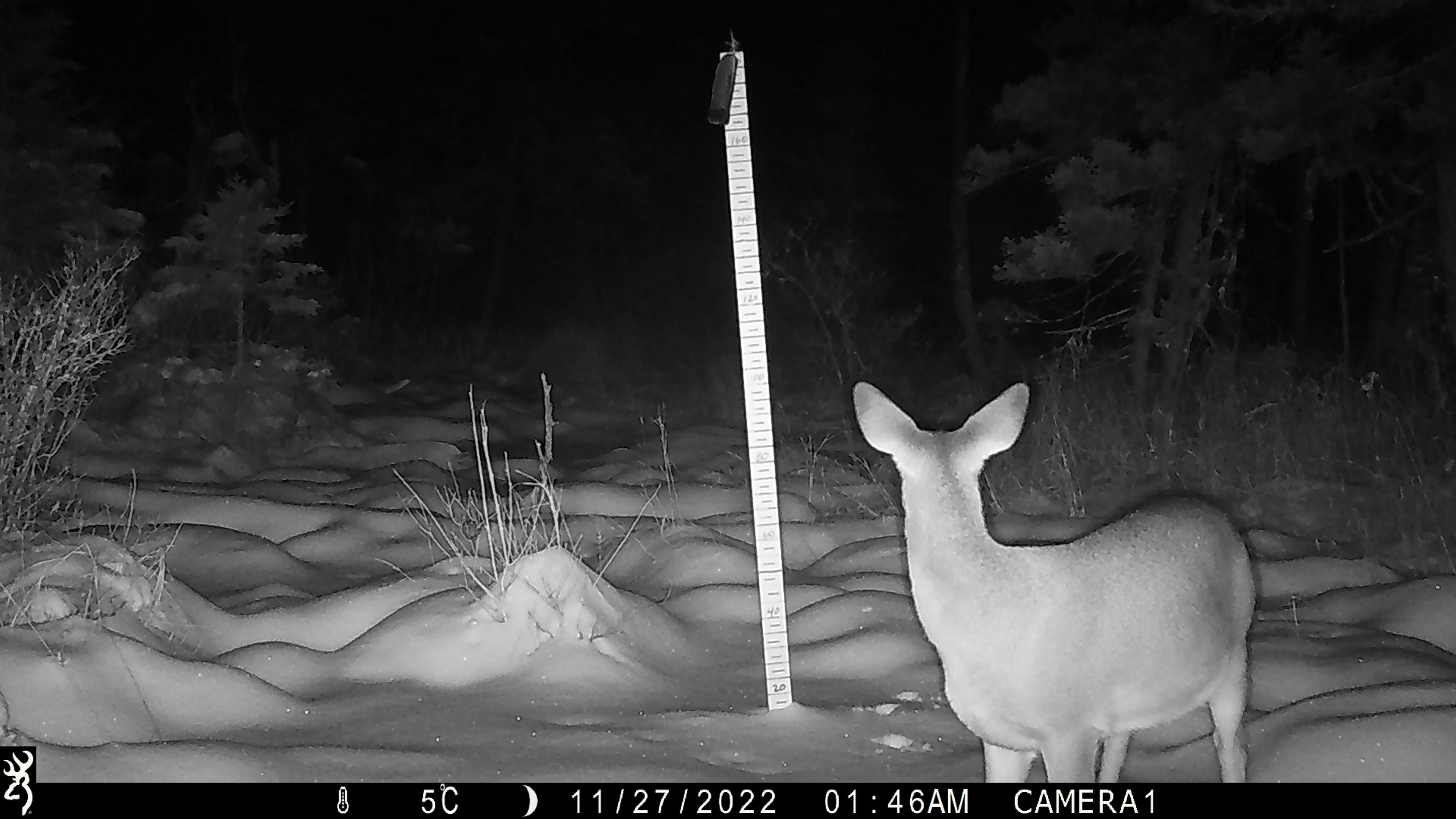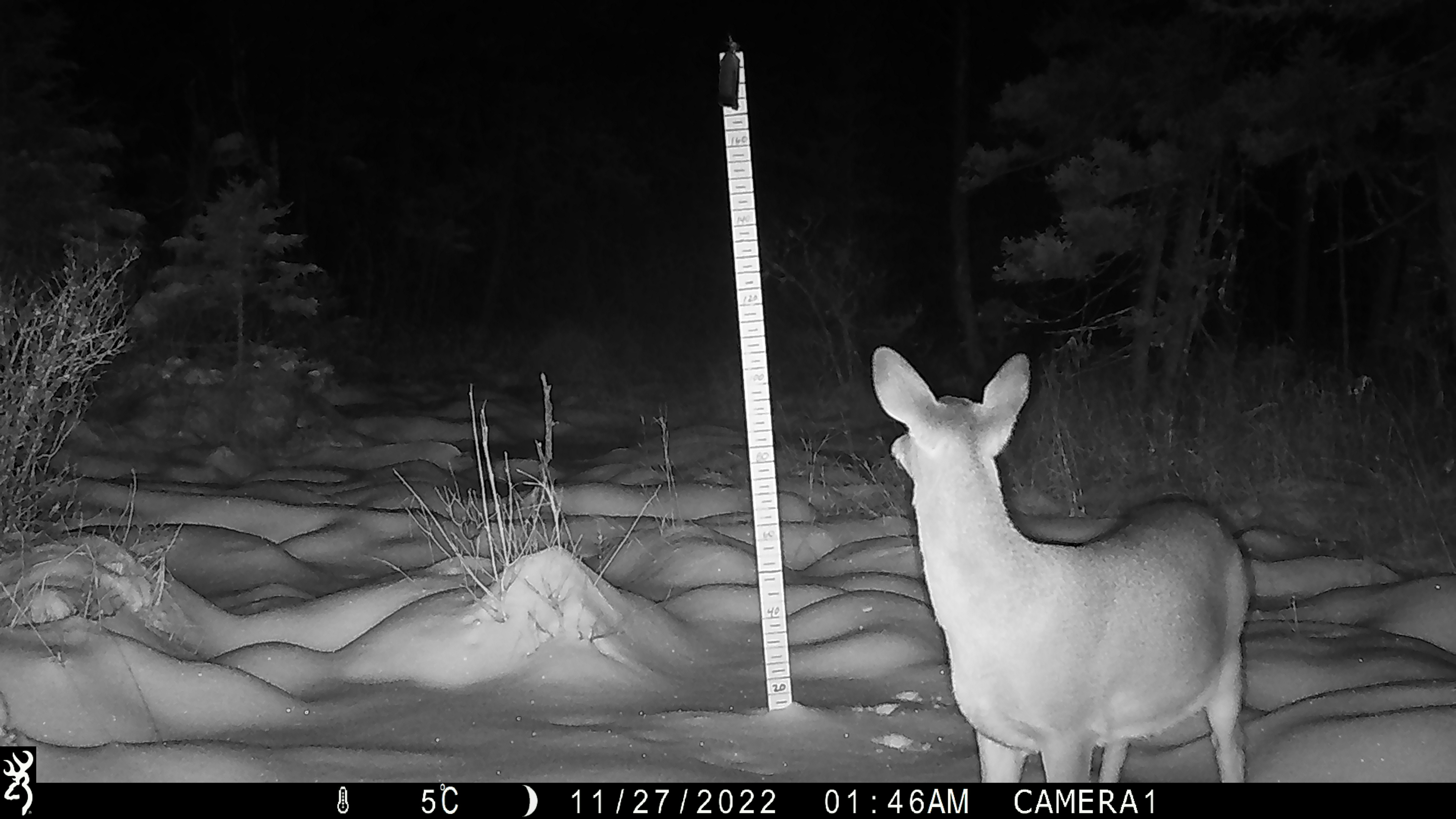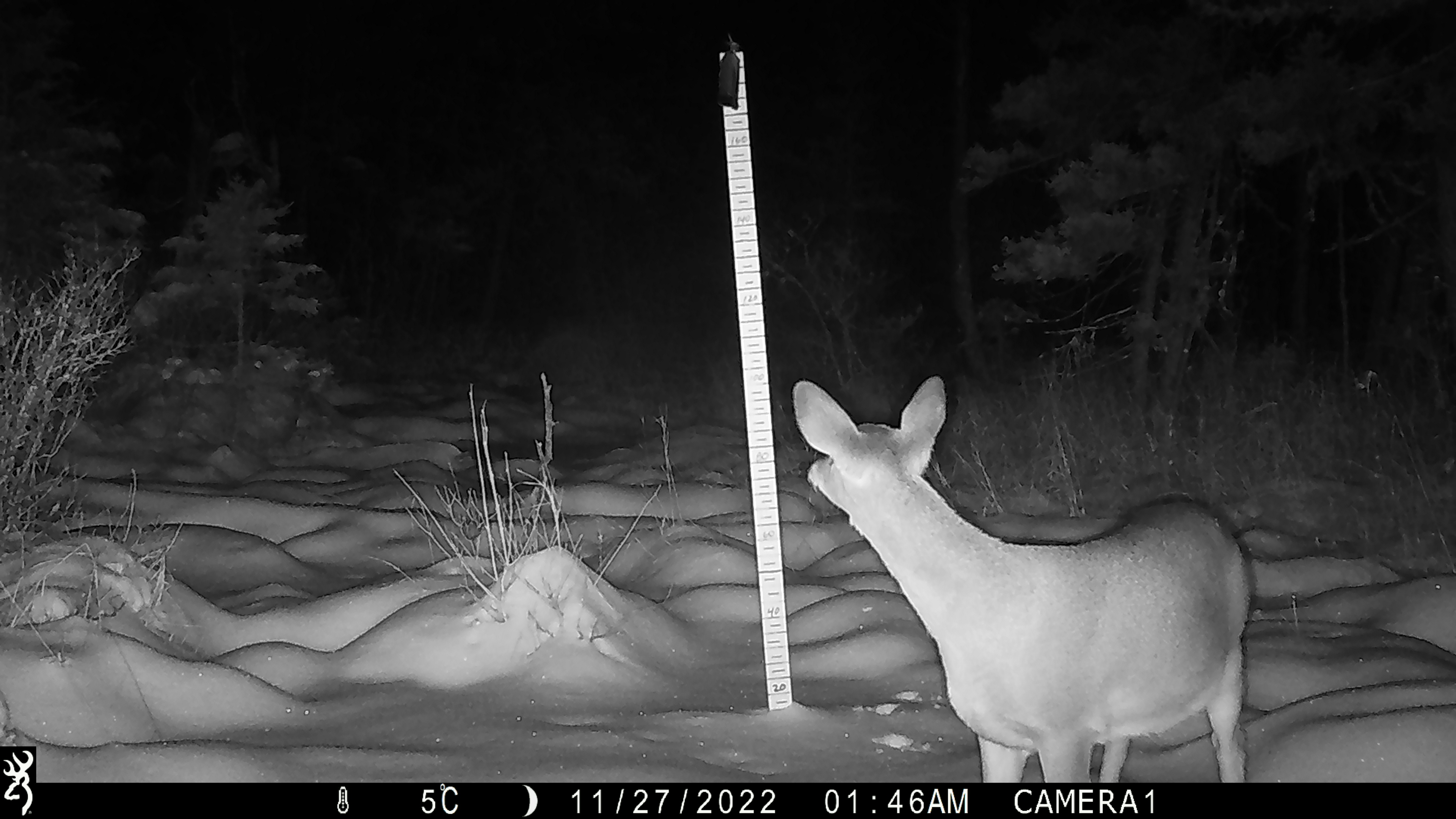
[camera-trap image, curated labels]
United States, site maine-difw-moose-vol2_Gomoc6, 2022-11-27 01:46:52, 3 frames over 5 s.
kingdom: Animalia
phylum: Chordata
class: Mammalia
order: Artiodactyla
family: Cervidae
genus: Odocoileus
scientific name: Odocoileus virginianus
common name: white-tailed deer